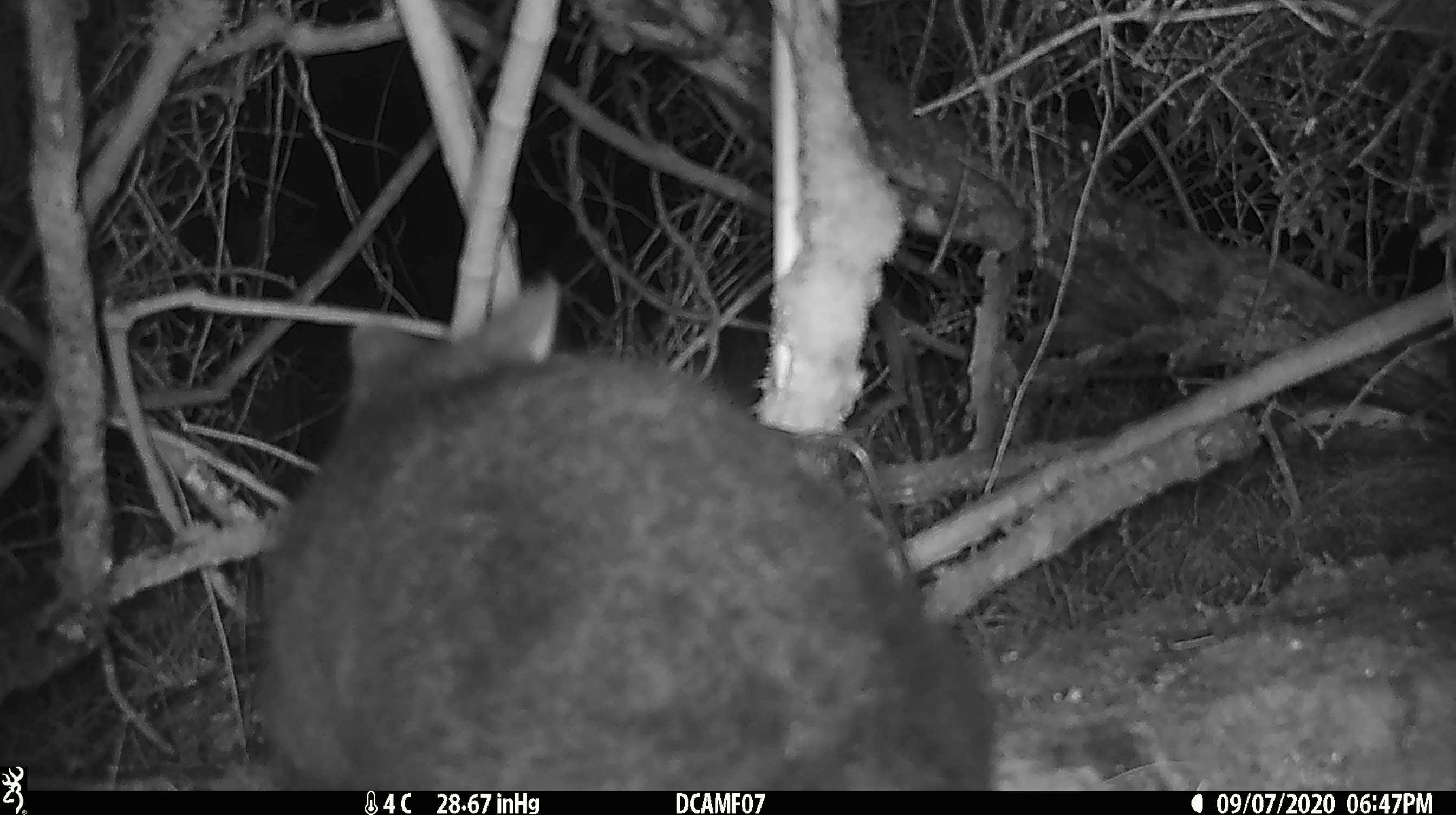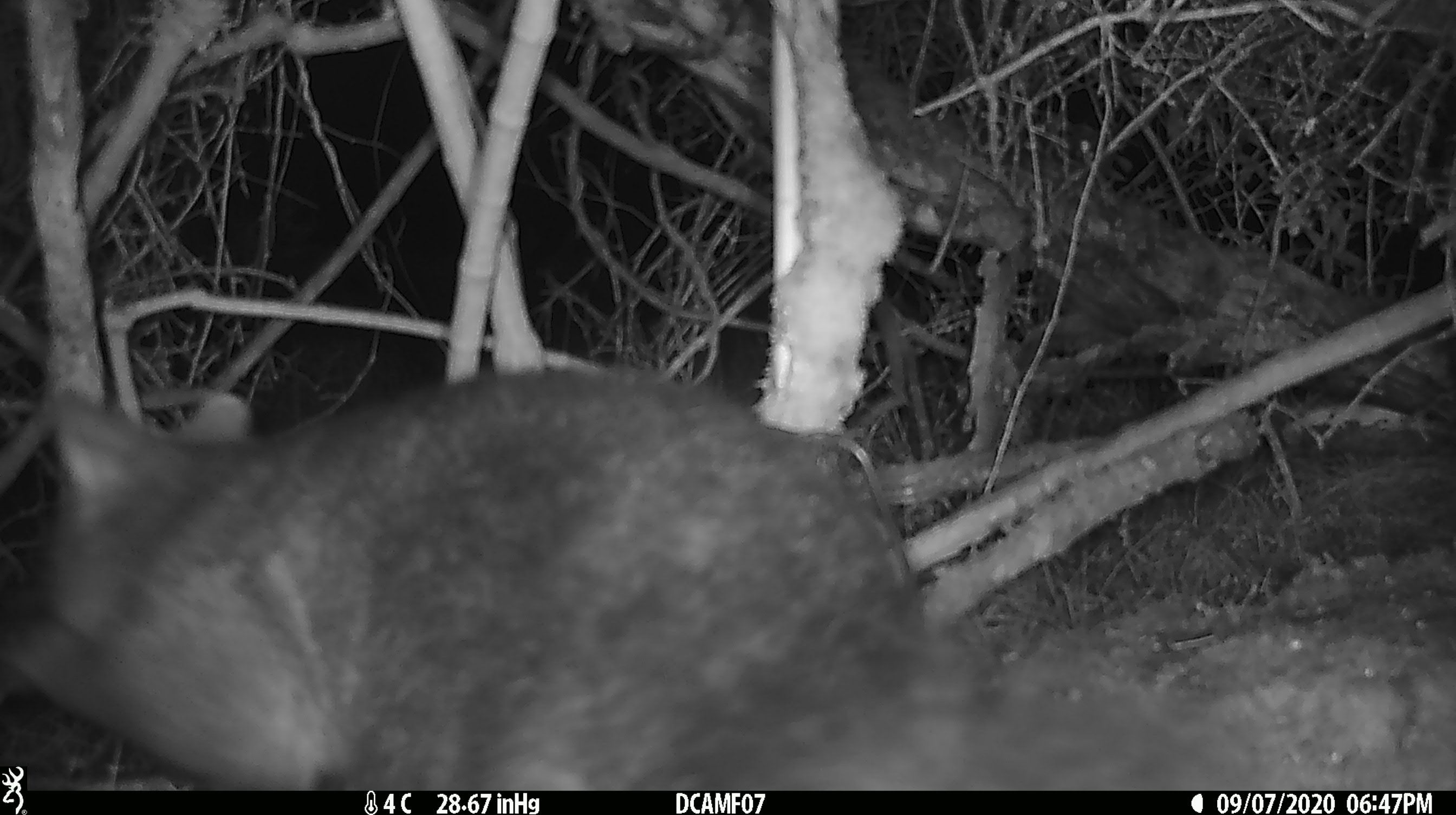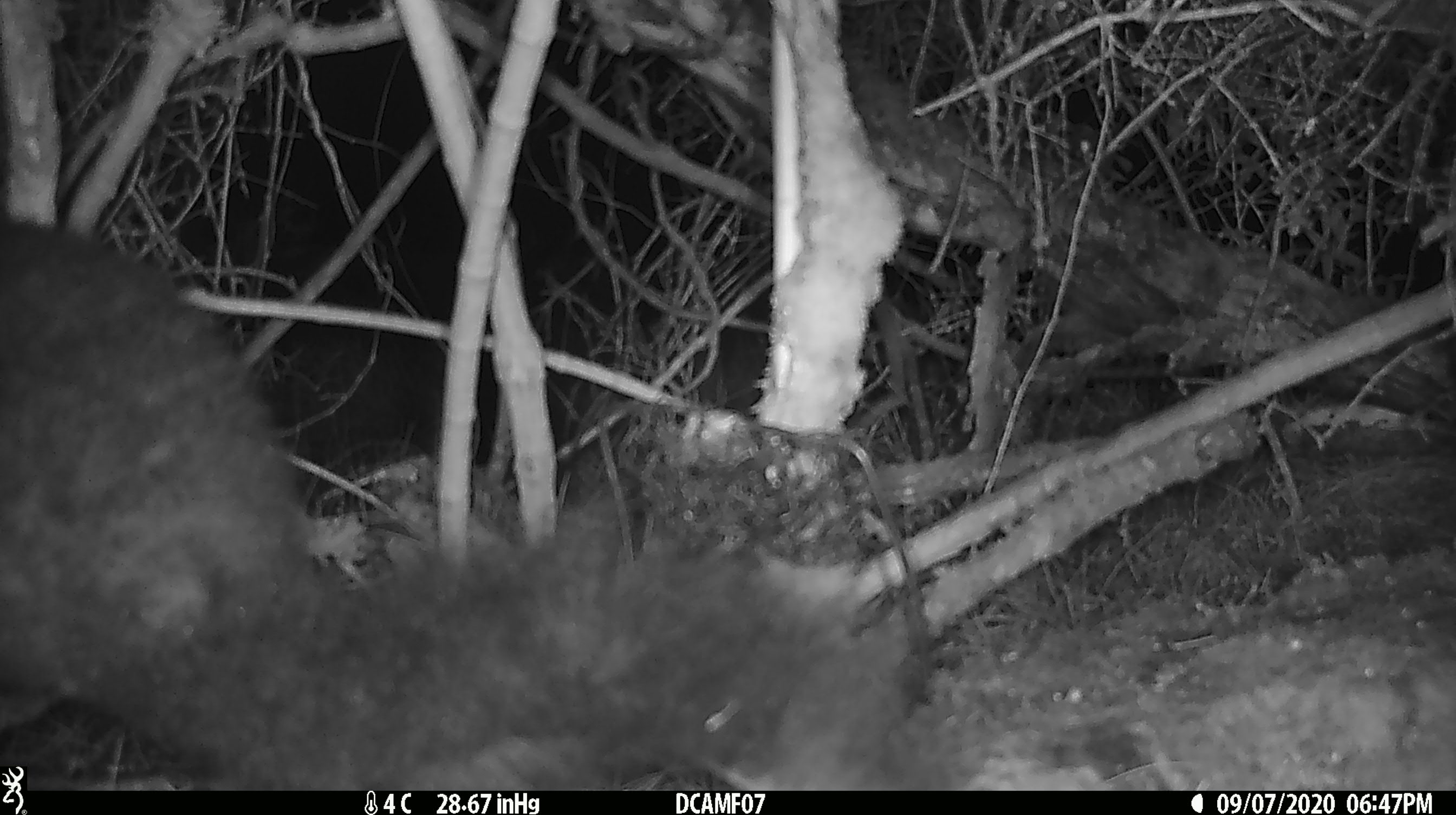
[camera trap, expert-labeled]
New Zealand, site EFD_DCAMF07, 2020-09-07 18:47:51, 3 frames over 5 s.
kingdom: Animalia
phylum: Chordata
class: Mammalia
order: Diprotodontia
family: Phalangeridae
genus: Trichosurus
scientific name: Trichosurus vulpecula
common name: common brushtail possum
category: possum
Possum (common brushtail possum) (Trichosurus vulpecula).